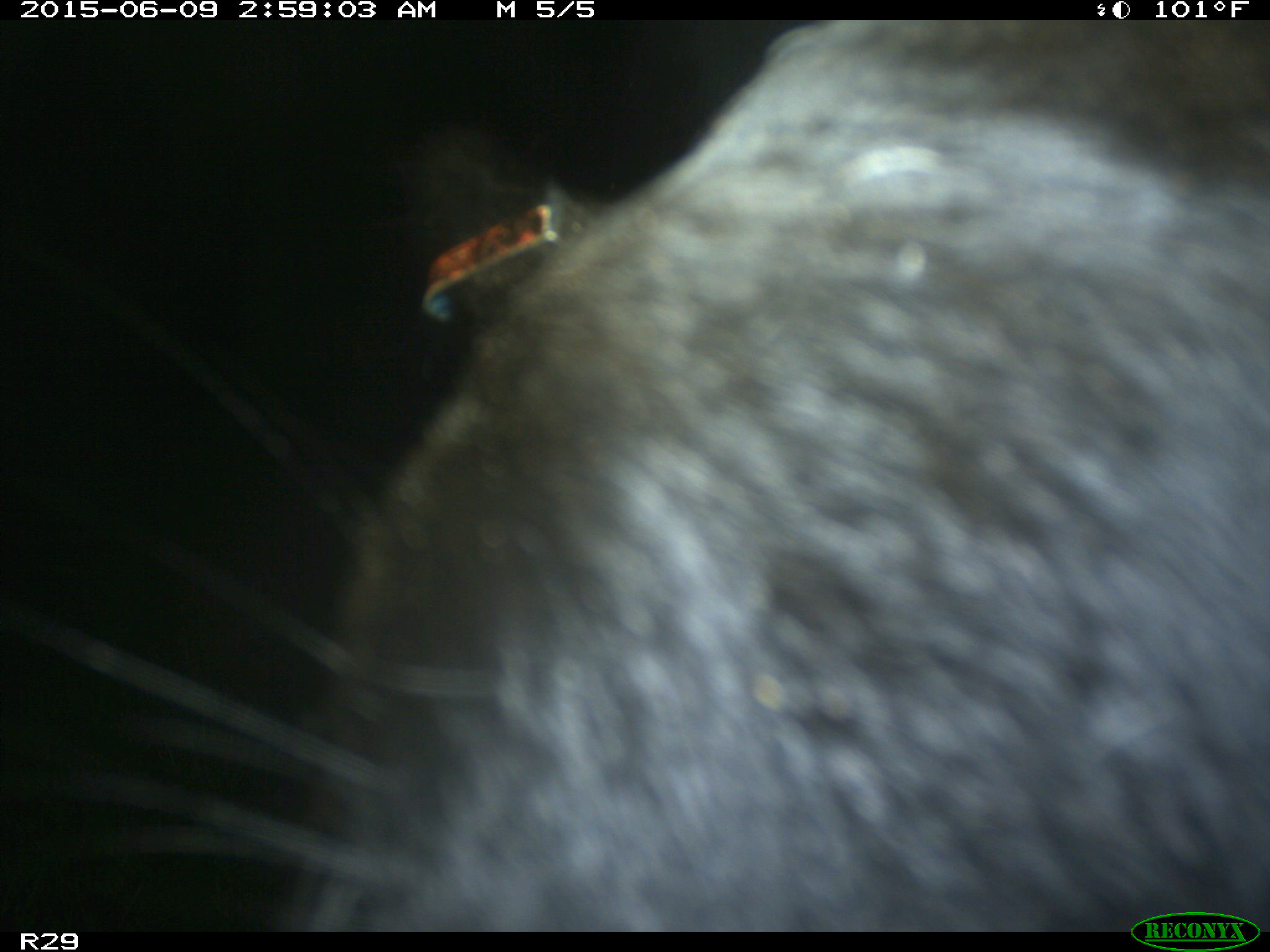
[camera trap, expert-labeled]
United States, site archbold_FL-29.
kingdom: Animalia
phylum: Chordata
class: Mammalia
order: Artiodactyla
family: Bovidae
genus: Bos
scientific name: Bos taurus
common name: domestic cow